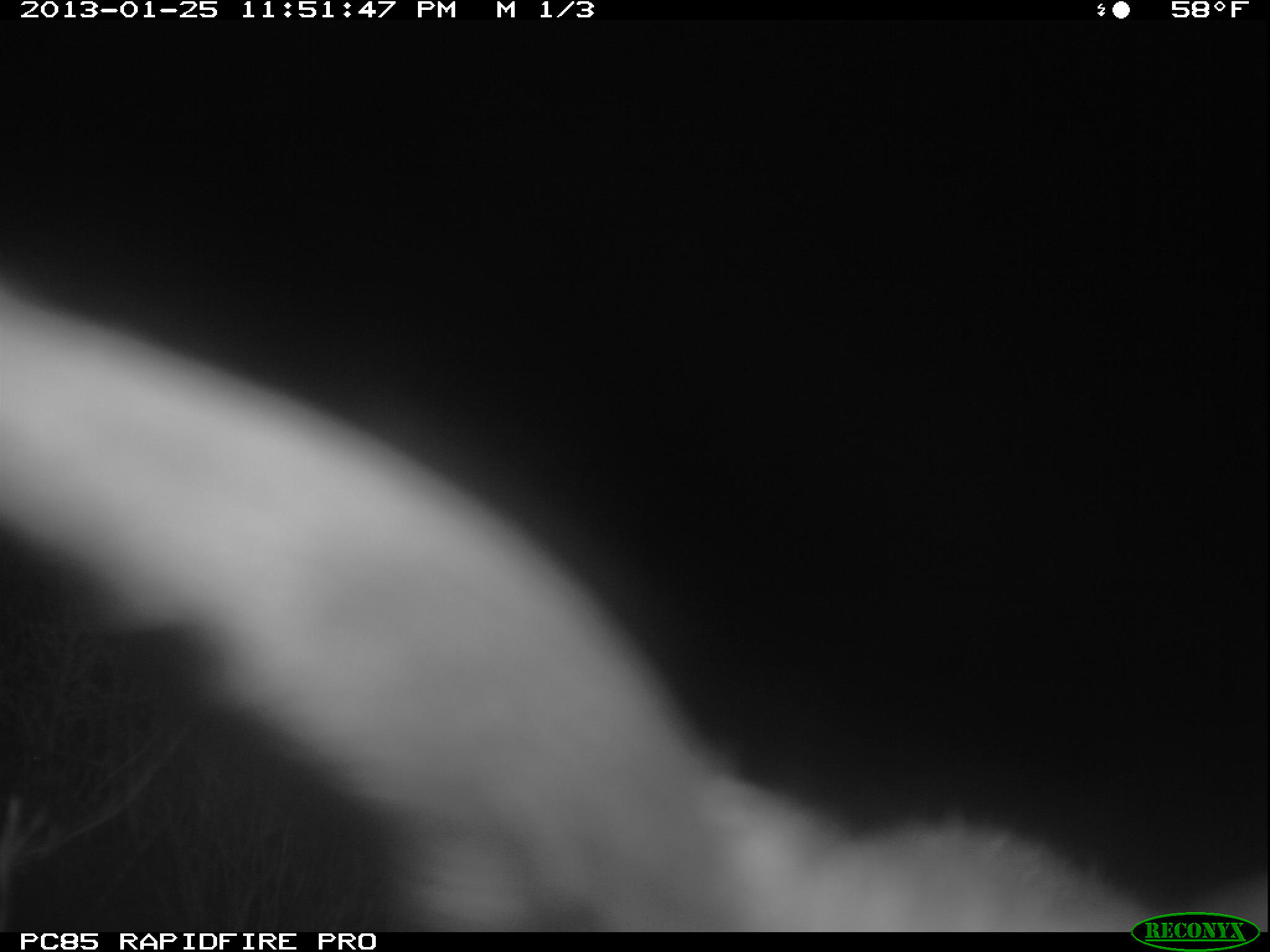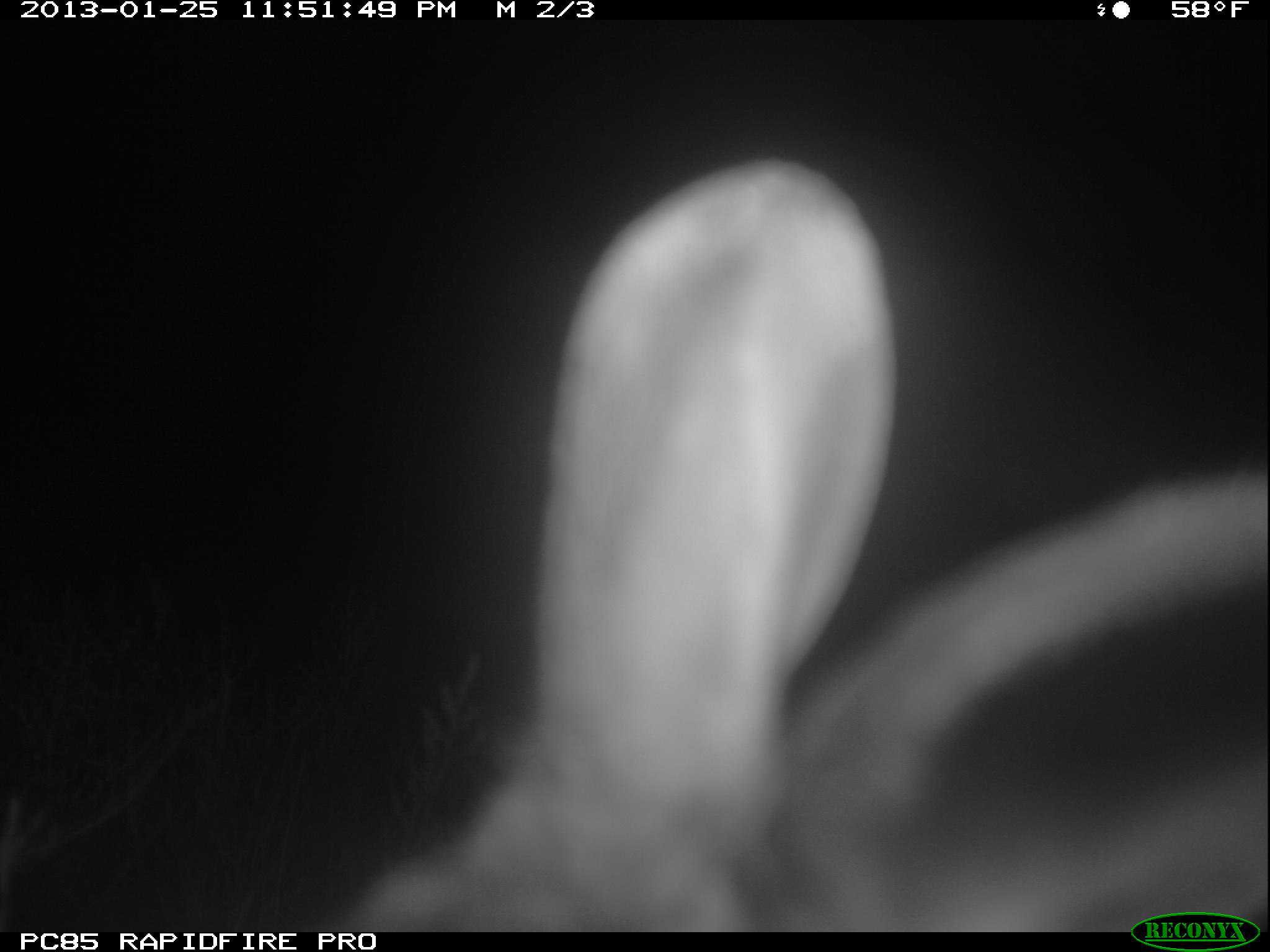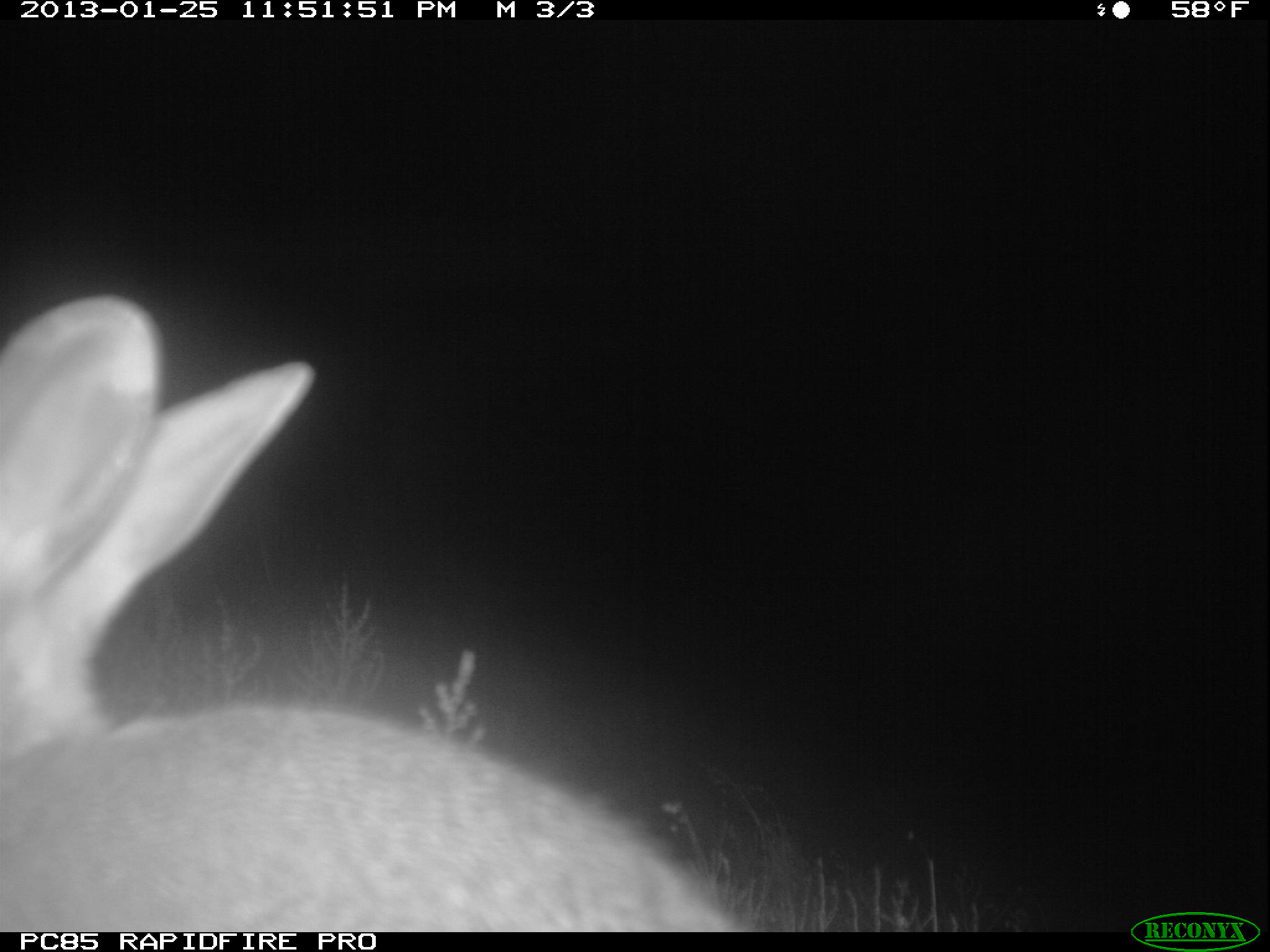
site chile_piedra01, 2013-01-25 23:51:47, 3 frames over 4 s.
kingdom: Animalia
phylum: Chordata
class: Mammalia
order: Lagomorpha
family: Leporidae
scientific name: Leporidae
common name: rabbits and hares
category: rabbit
Rabbit (rabbits and hares) (Leporidae).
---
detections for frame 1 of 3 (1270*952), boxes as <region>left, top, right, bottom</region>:
unknown: <region>0, 287, 1129, 932</region>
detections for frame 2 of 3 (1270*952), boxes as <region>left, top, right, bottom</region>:
rabbit: <region>324, 149, 1251, 932</region>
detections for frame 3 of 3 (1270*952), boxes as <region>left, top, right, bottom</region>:
rabbit: <region>0, 291, 741, 935</region>